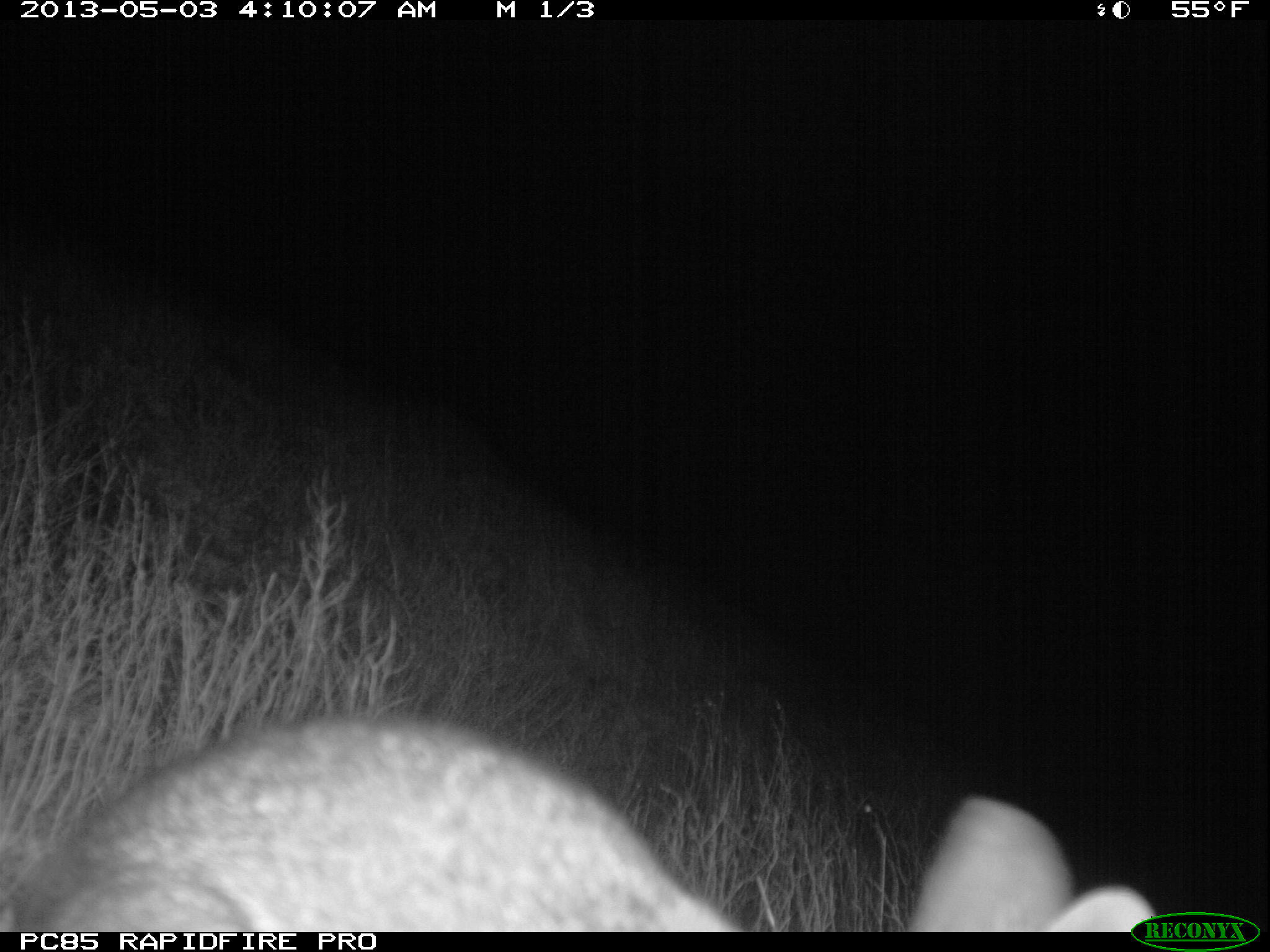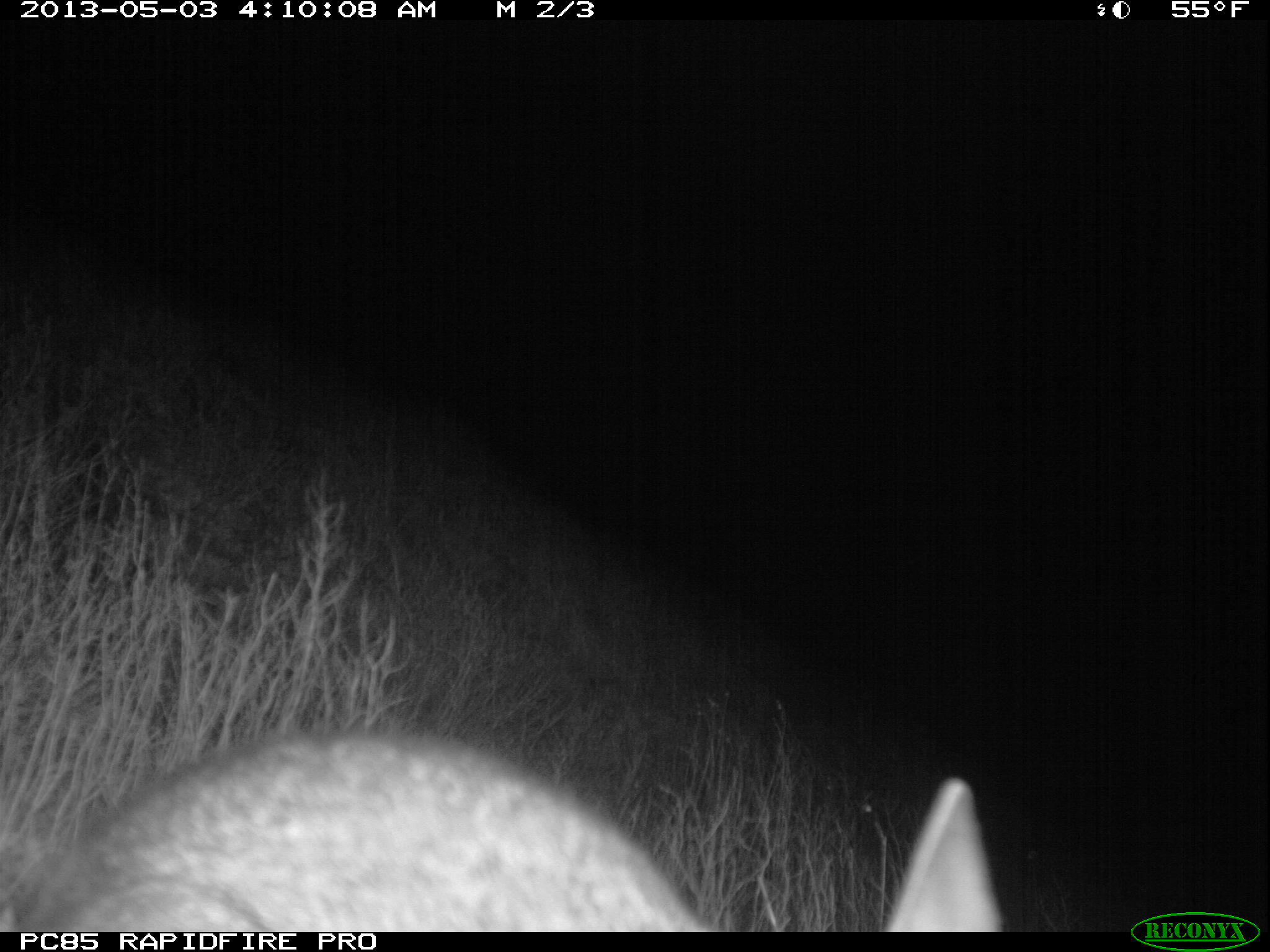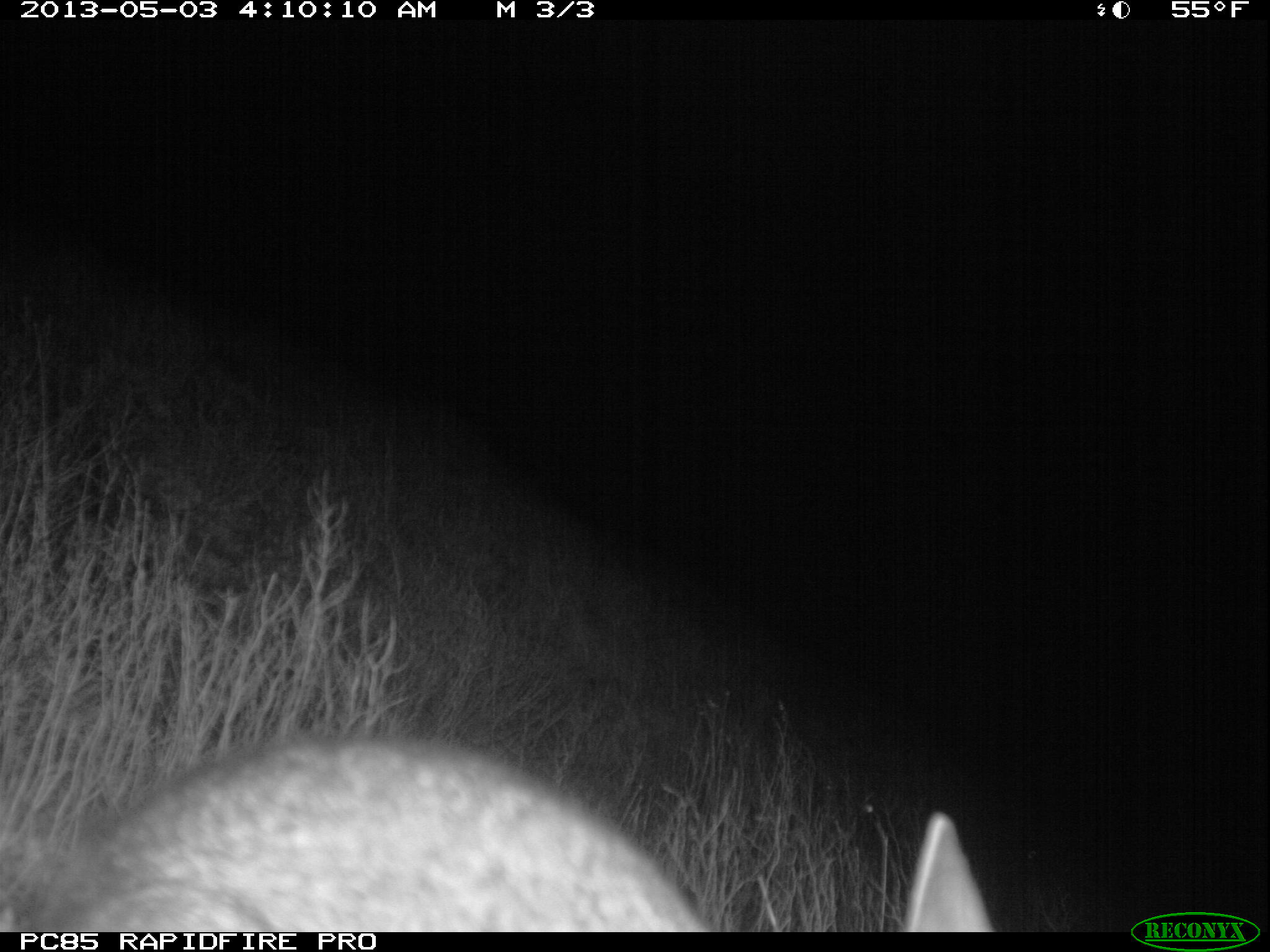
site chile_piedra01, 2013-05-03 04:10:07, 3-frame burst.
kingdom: Animalia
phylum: Chordata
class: Mammalia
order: Lagomorpha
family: Leporidae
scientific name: Leporidae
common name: rabbits and hares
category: rabbit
Rabbit (rabbits and hares) (Leporidae).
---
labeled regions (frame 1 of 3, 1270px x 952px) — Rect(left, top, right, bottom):
rabbit: Rect(7, 708, 1153, 933)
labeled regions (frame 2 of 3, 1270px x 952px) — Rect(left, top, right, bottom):
rabbit: Rect(4, 725, 1016, 932)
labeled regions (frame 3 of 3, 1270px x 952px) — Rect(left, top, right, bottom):
rabbit: Rect(12, 730, 987, 933)